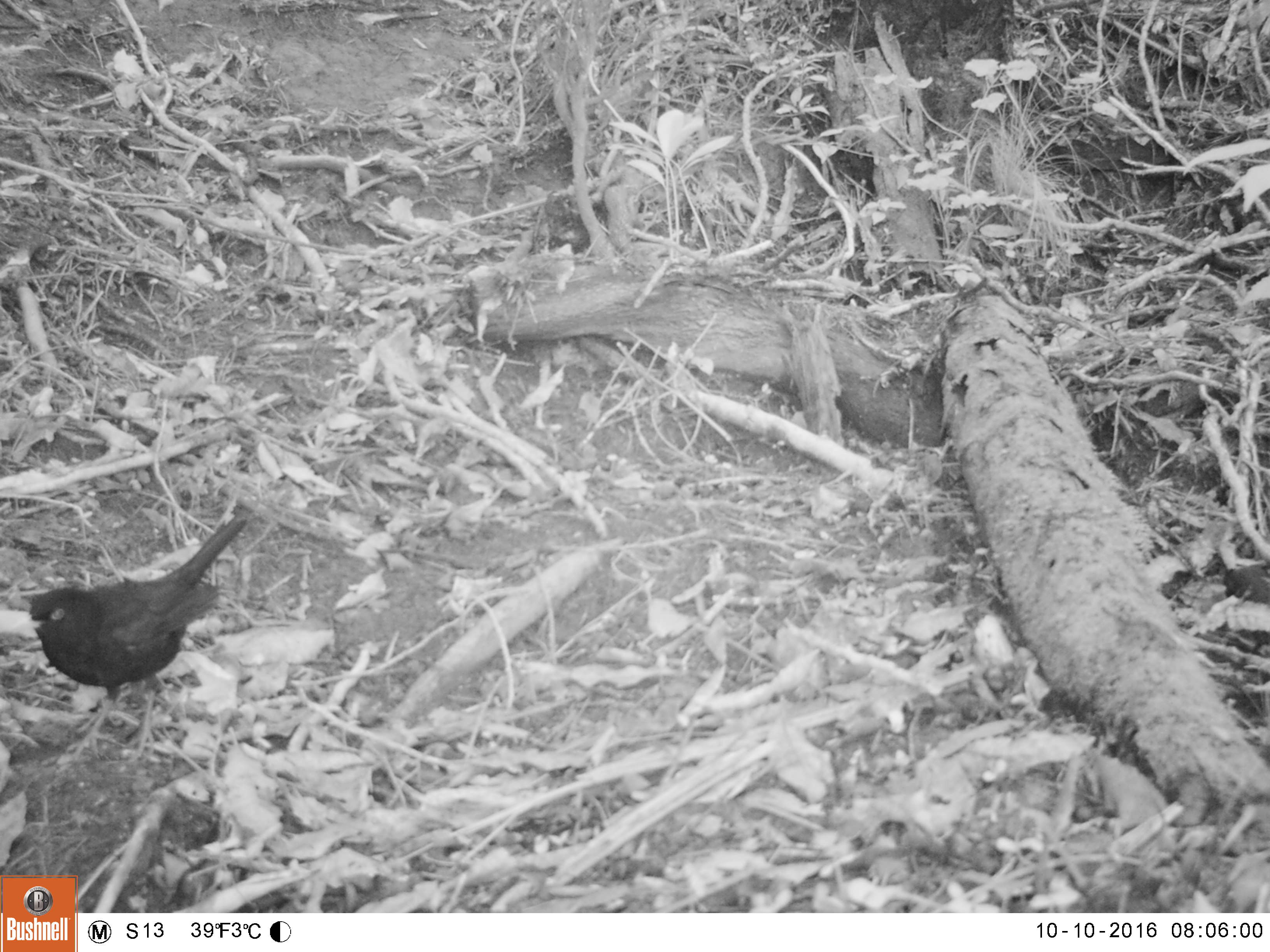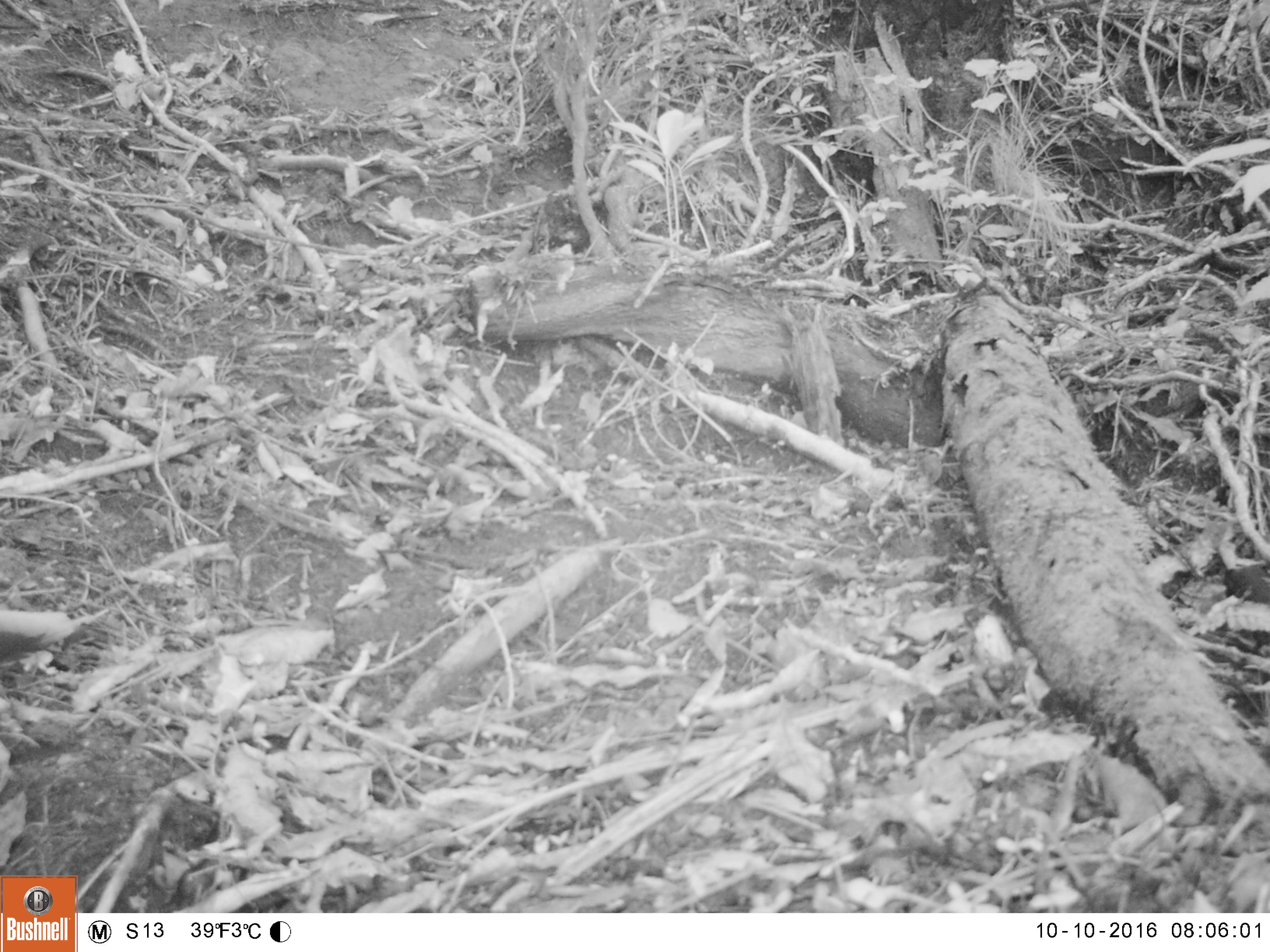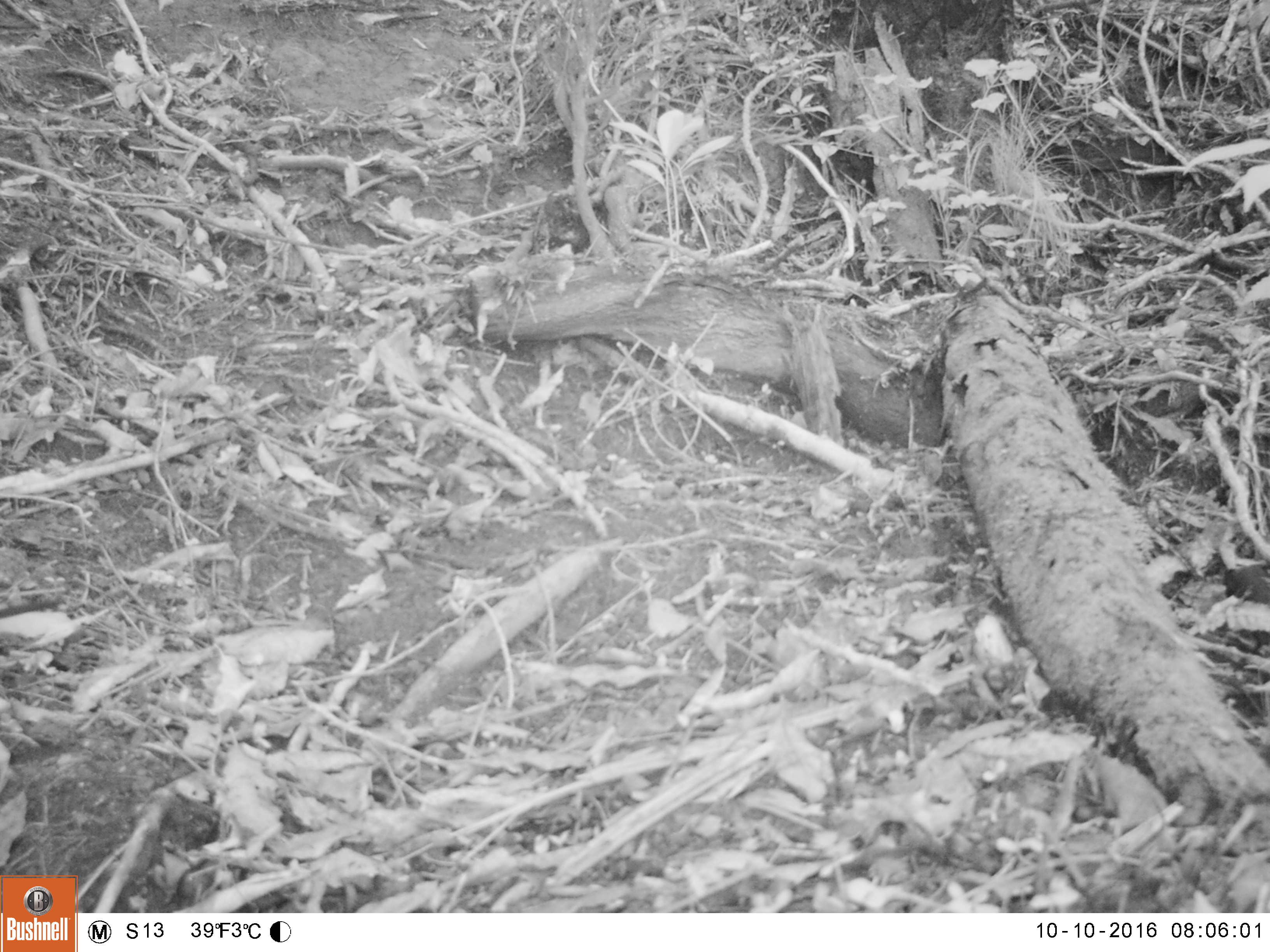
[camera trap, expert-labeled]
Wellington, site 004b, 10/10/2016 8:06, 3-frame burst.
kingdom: Animalia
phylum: Chordata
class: Aves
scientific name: Aves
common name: bird